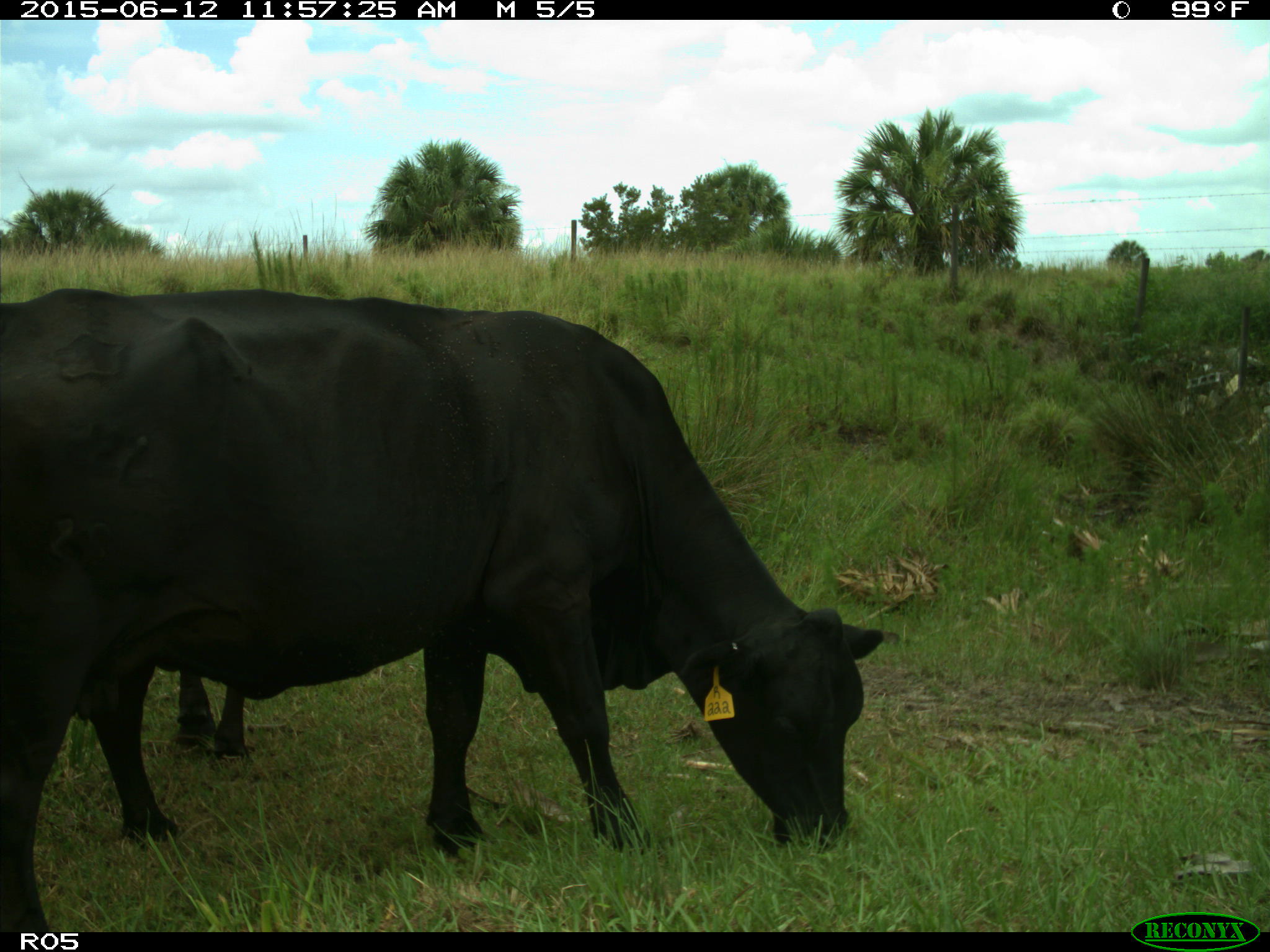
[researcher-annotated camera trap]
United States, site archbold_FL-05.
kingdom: Animalia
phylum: Chordata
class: Mammalia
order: Artiodactyla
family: Bovidae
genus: Bos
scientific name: Bos taurus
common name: domestic cow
Bos taurus (domestic cow).